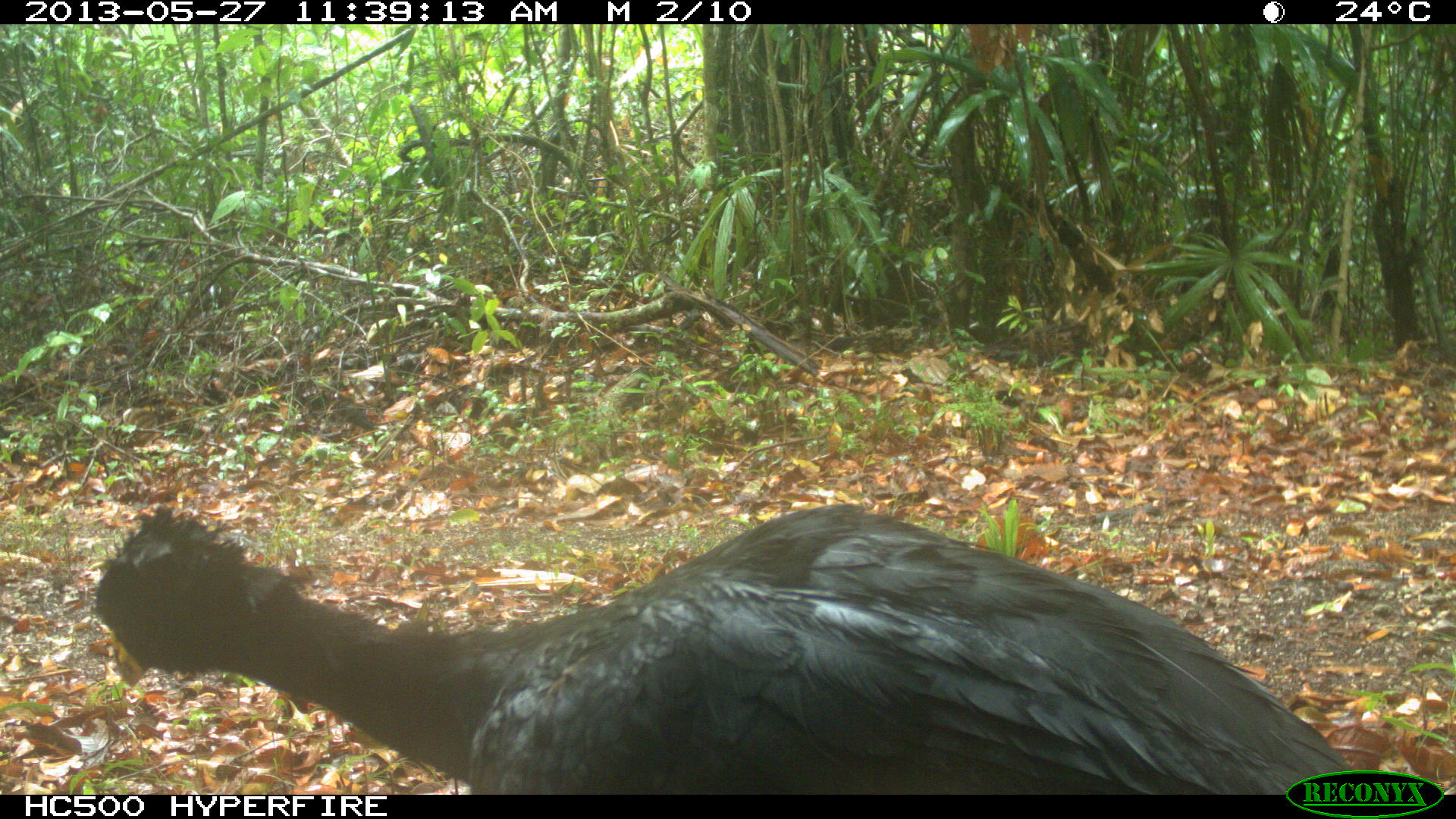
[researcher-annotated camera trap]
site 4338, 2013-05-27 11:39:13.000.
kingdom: Animalia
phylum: Chordata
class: Aves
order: Galliformes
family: Cracidae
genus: Crax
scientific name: Crax rubra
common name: great curassow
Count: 1.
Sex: male.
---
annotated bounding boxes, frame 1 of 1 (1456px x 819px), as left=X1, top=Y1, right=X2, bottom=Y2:
crax rubra: left=89, top=505, right=1352, bottom=794